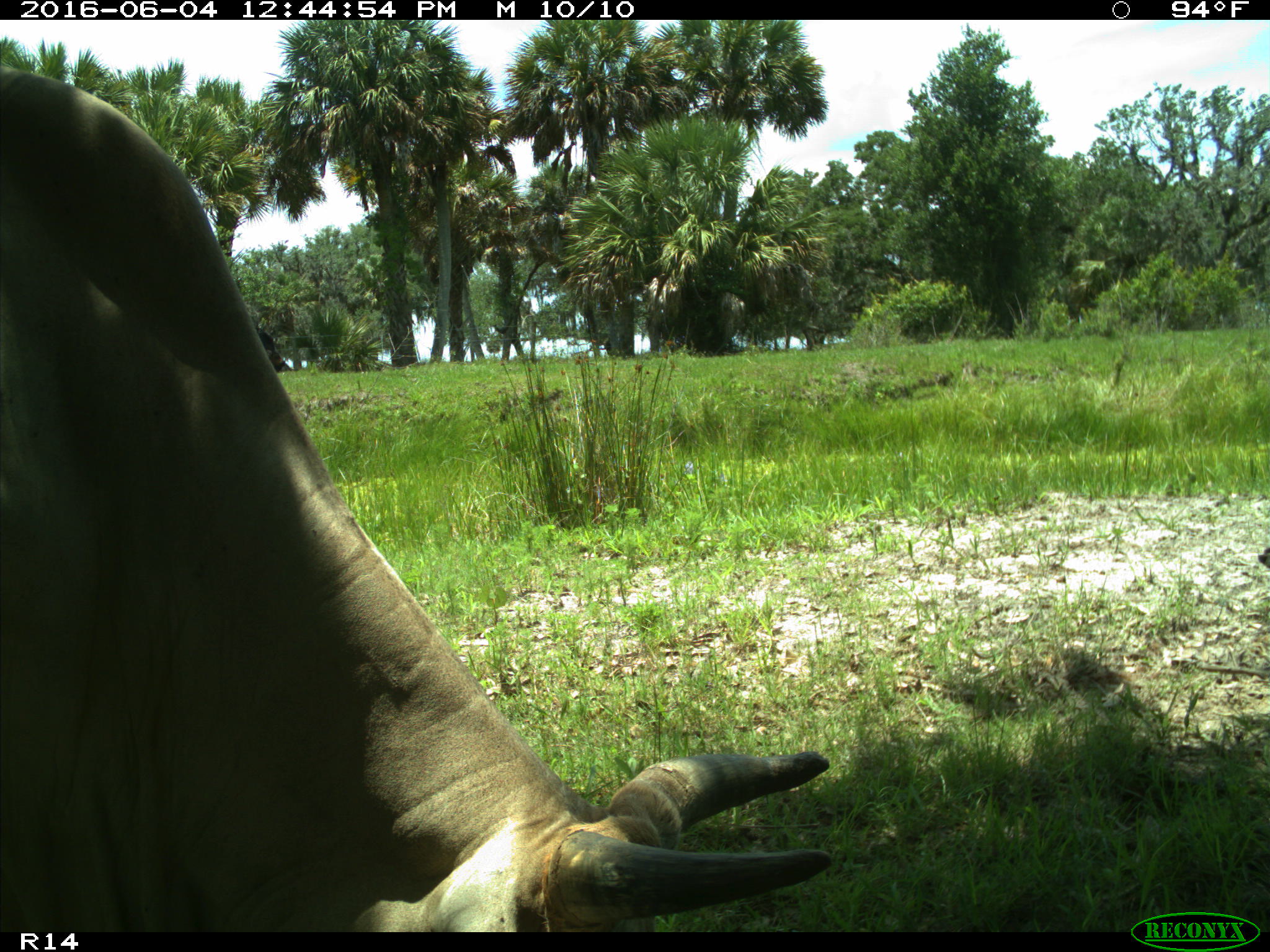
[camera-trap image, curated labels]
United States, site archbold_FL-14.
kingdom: Animalia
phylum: Chordata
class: Mammalia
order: Artiodactyla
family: Bovidae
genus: Bos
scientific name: Bos taurus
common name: domestic cow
Bos taurus (domestic cow).